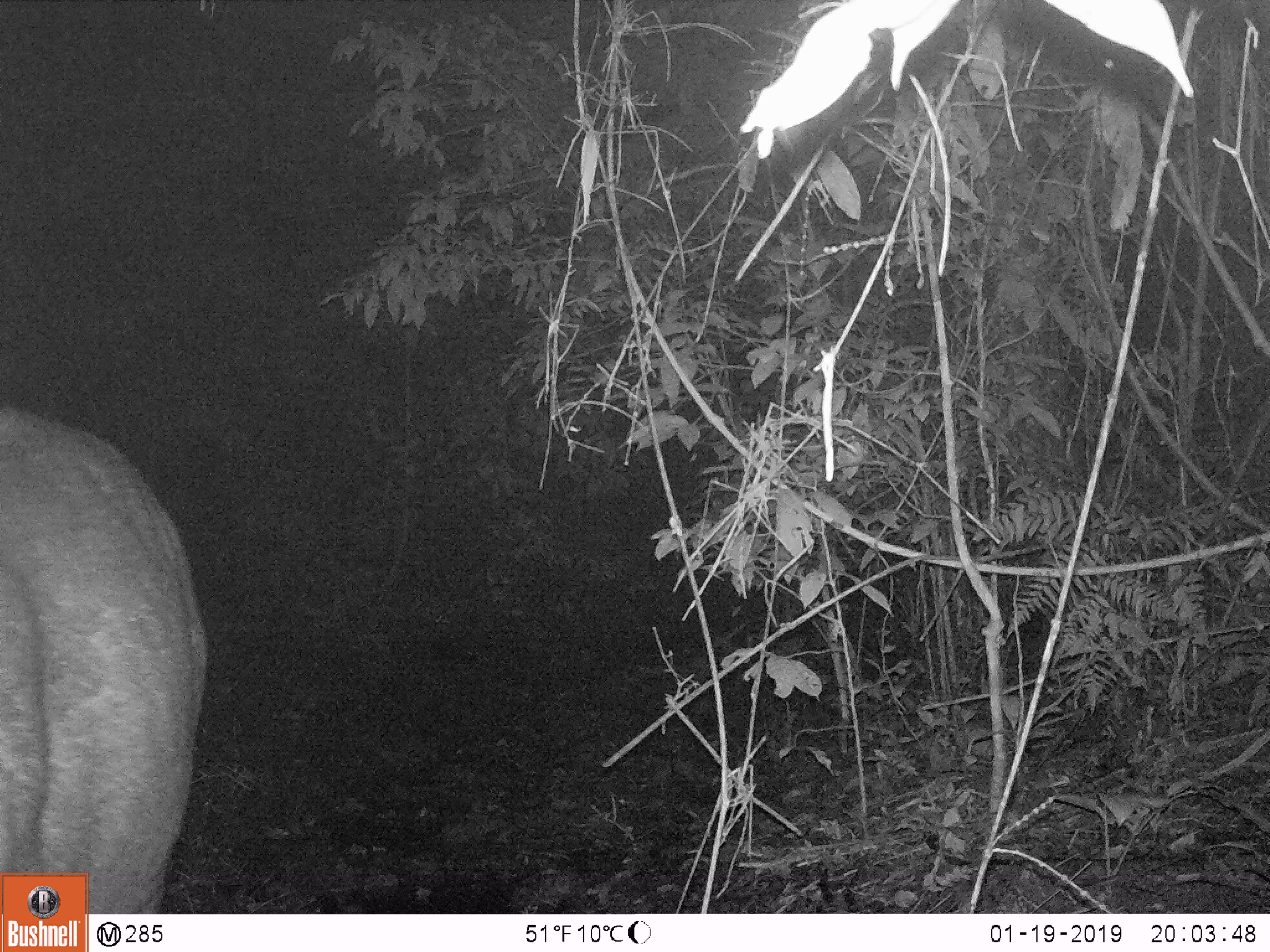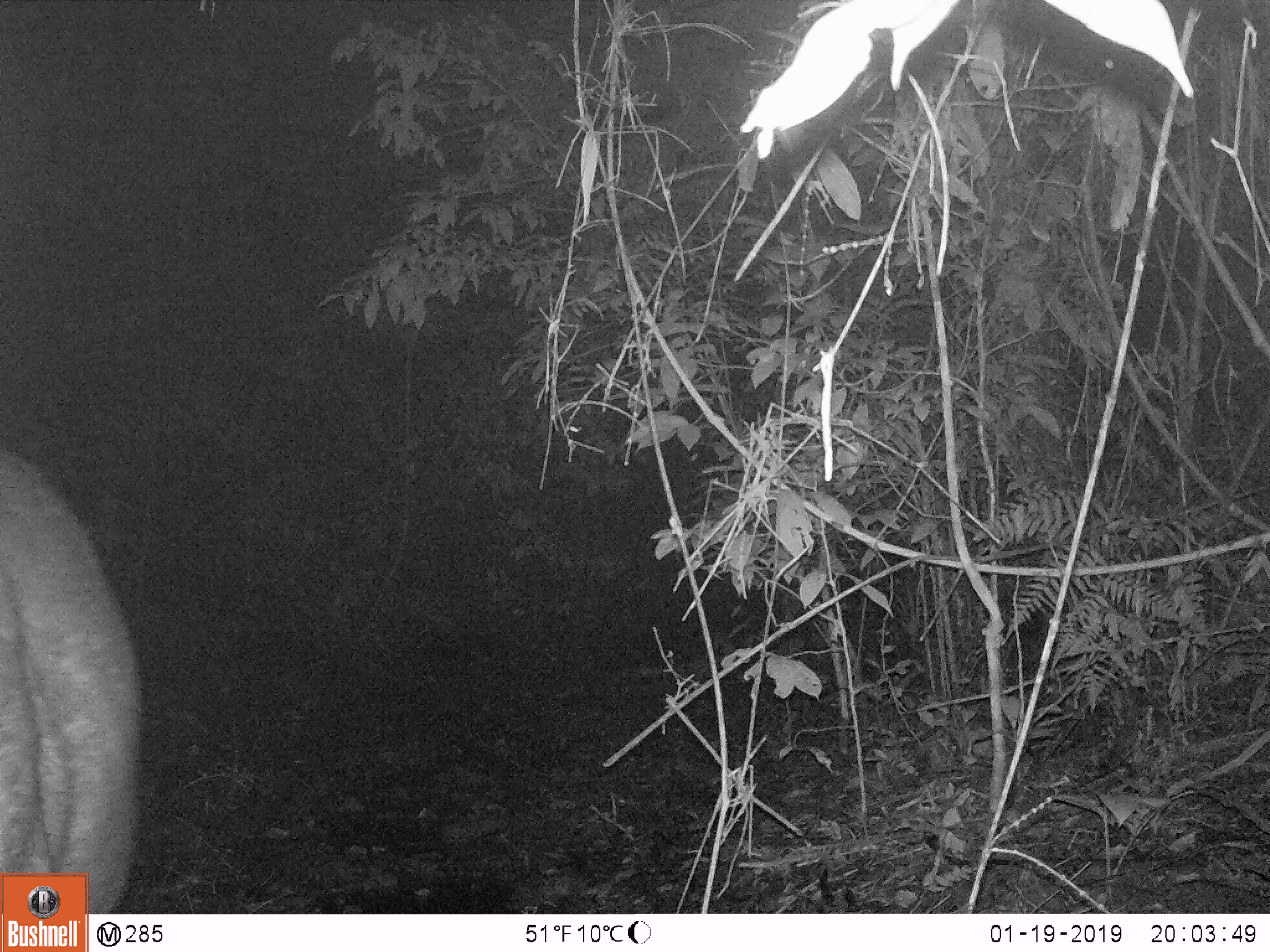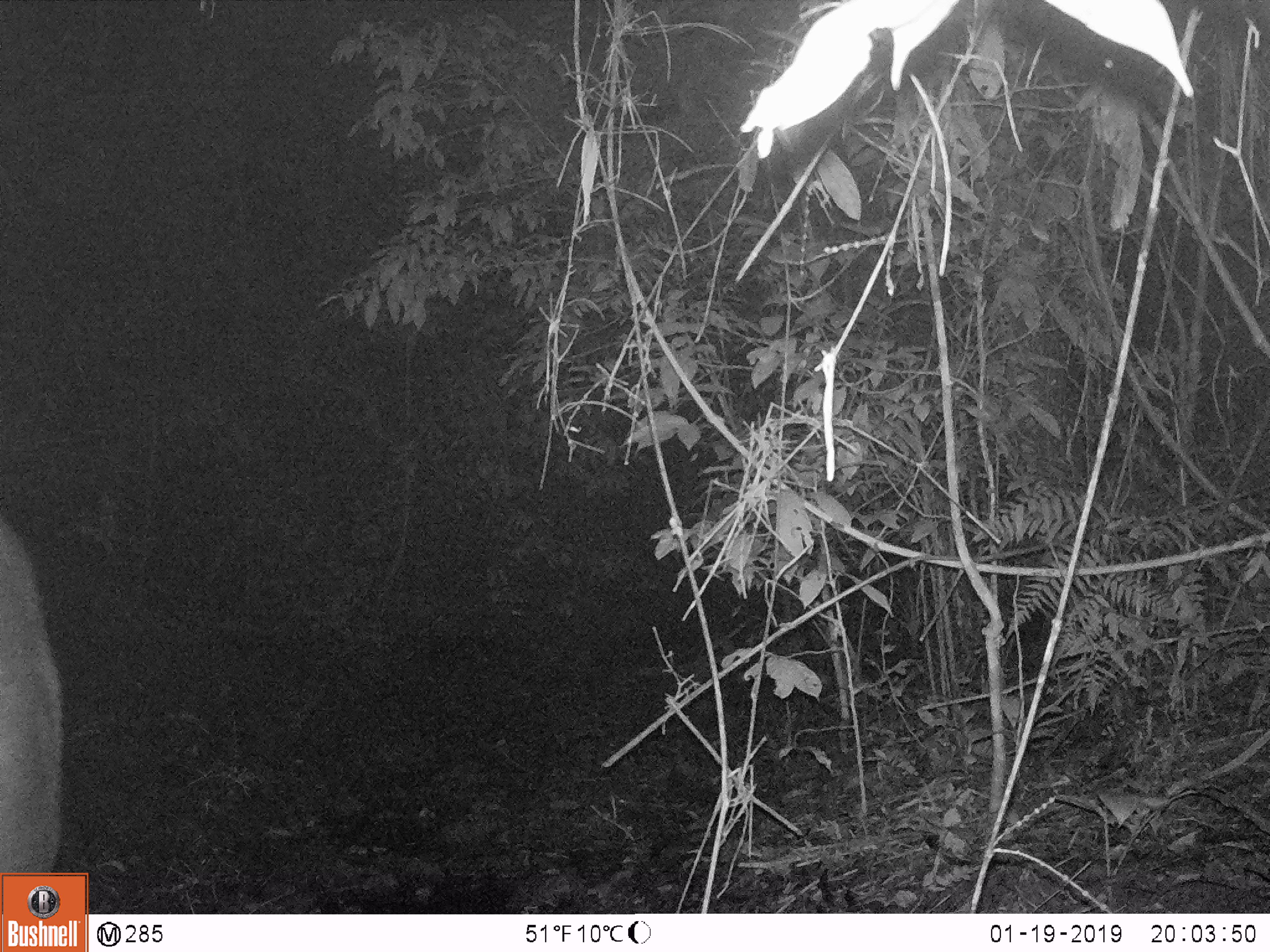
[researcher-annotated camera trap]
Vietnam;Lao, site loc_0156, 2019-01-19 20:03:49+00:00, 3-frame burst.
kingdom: Animalia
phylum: Chordata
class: Mammalia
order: Artiodactyla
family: Cervidae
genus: Rusa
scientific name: Rusa unicolor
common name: sambar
Sambar (Rusa unicolor). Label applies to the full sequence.